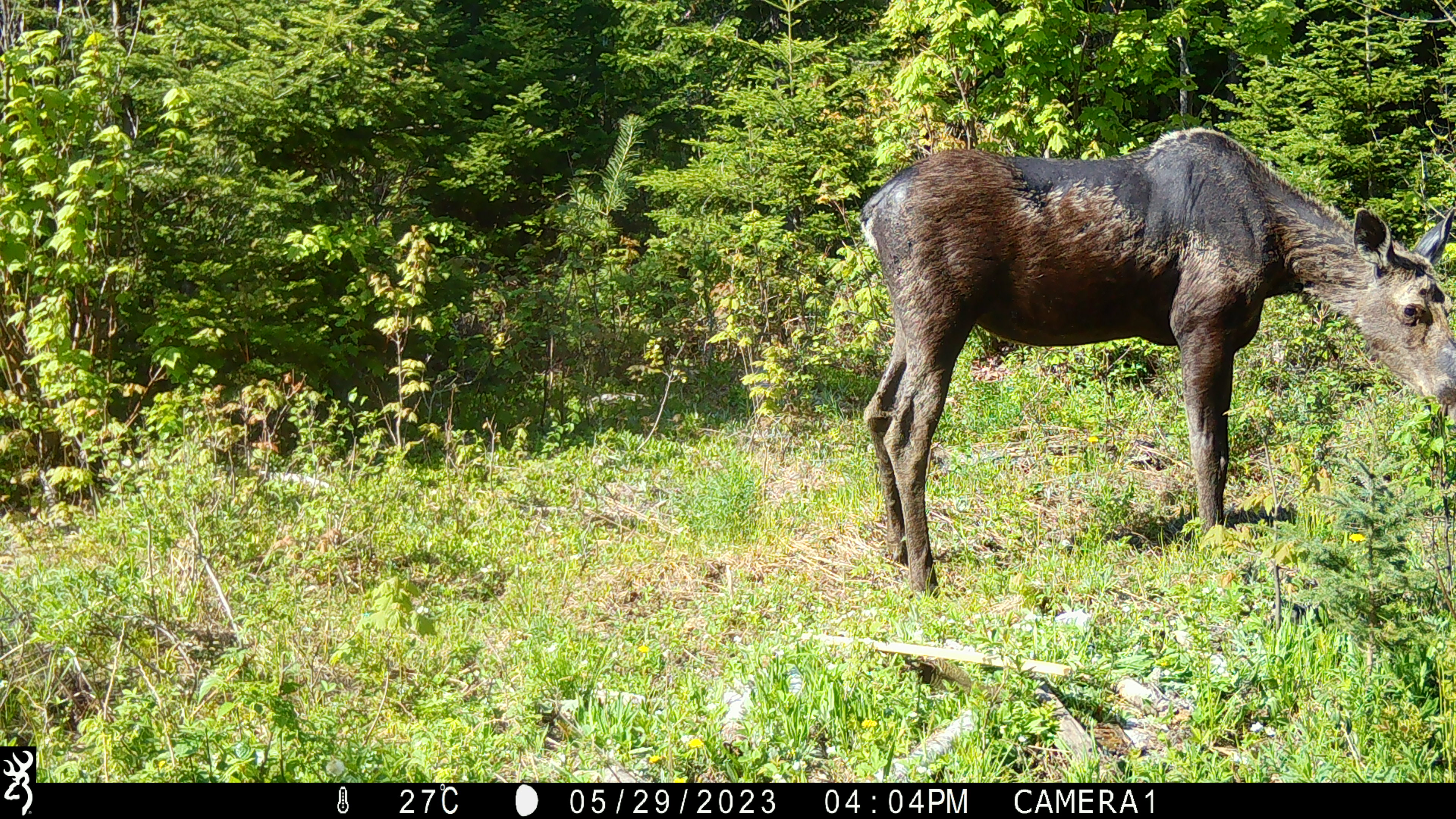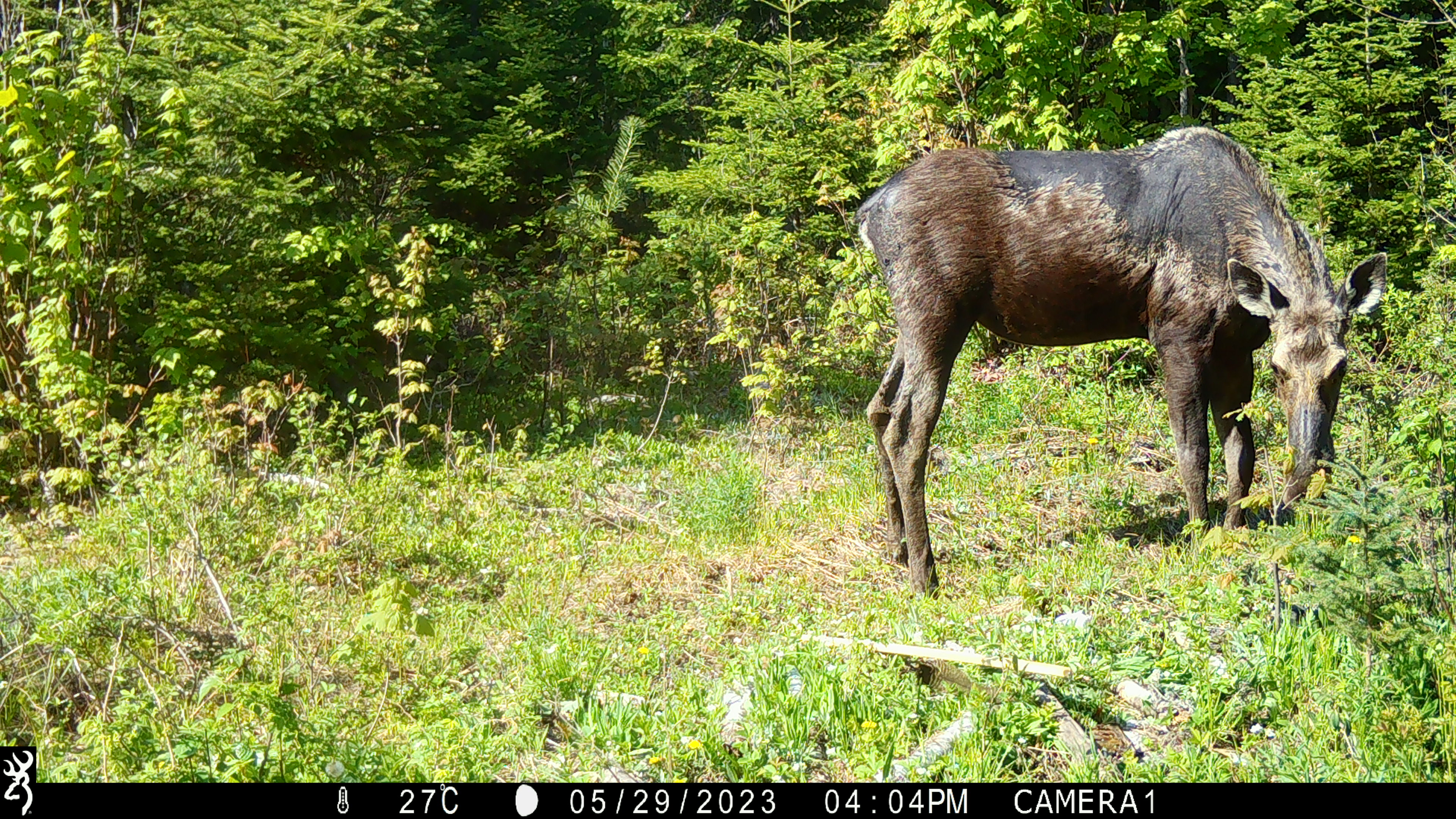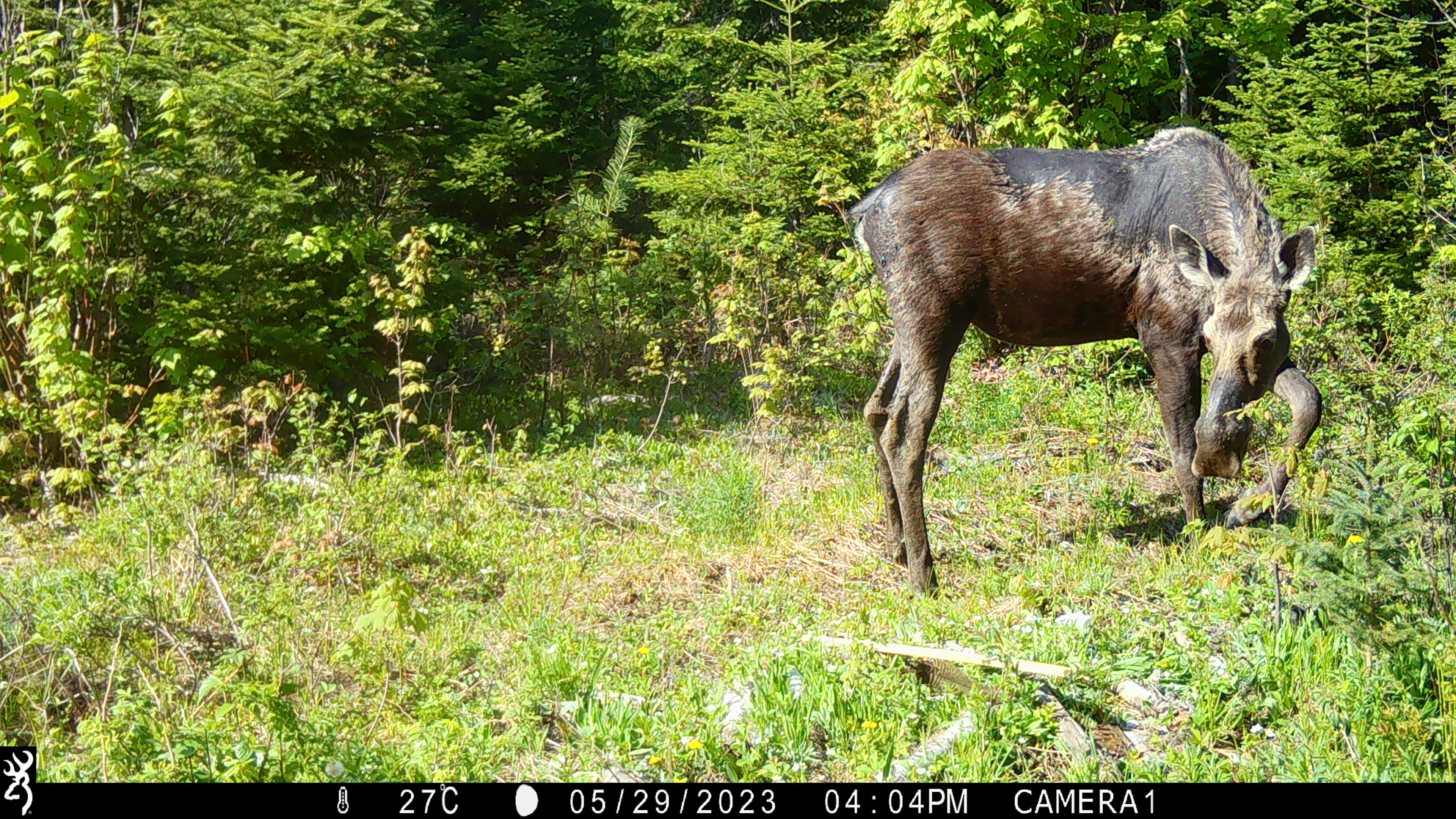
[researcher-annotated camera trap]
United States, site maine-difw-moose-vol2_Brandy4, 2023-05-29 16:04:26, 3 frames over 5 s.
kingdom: Animalia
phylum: Chordata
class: Mammalia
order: Artiodactyla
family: Cervidae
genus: Alces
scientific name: Alces alces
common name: moose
Moose (Alces alces).